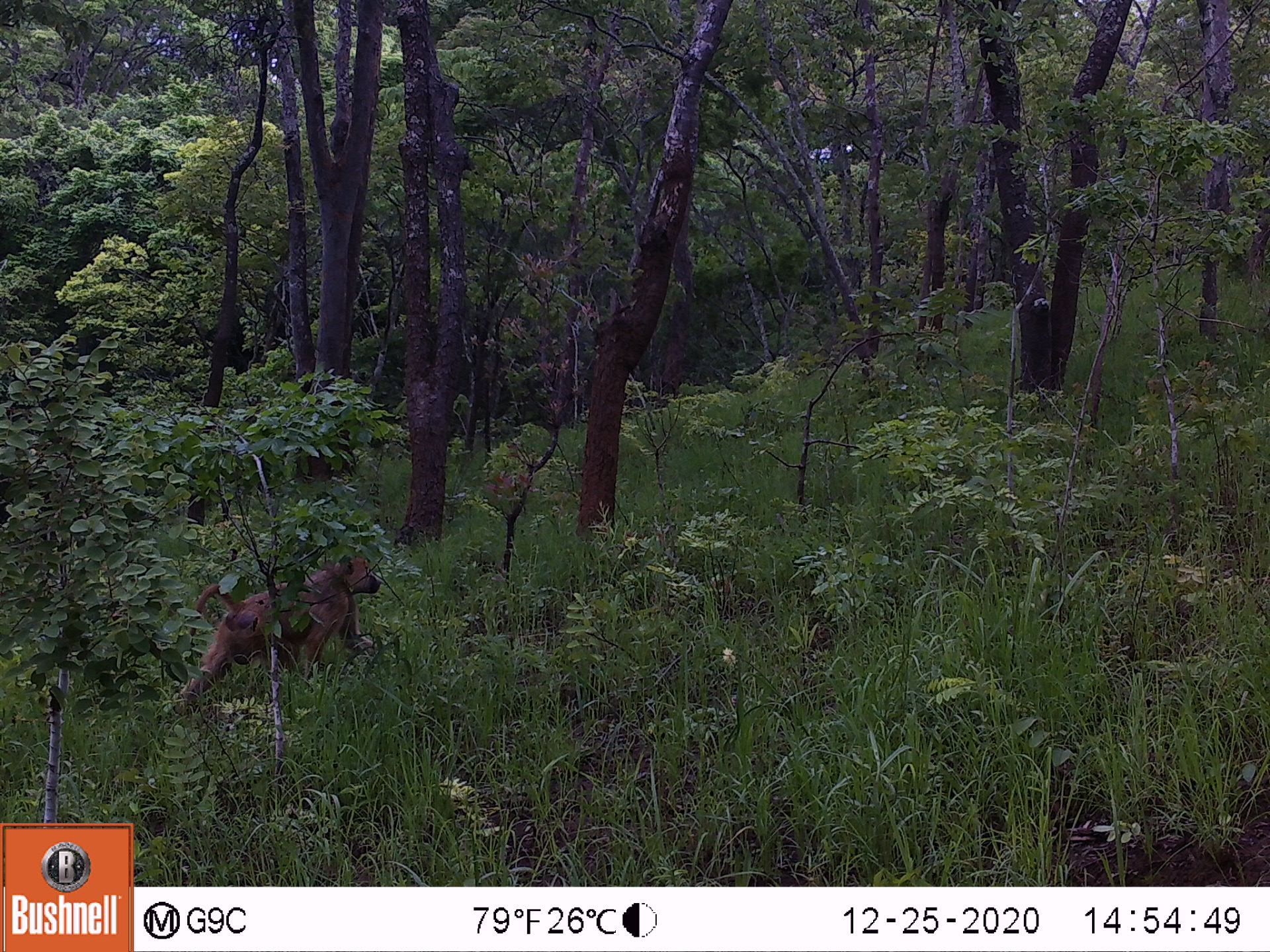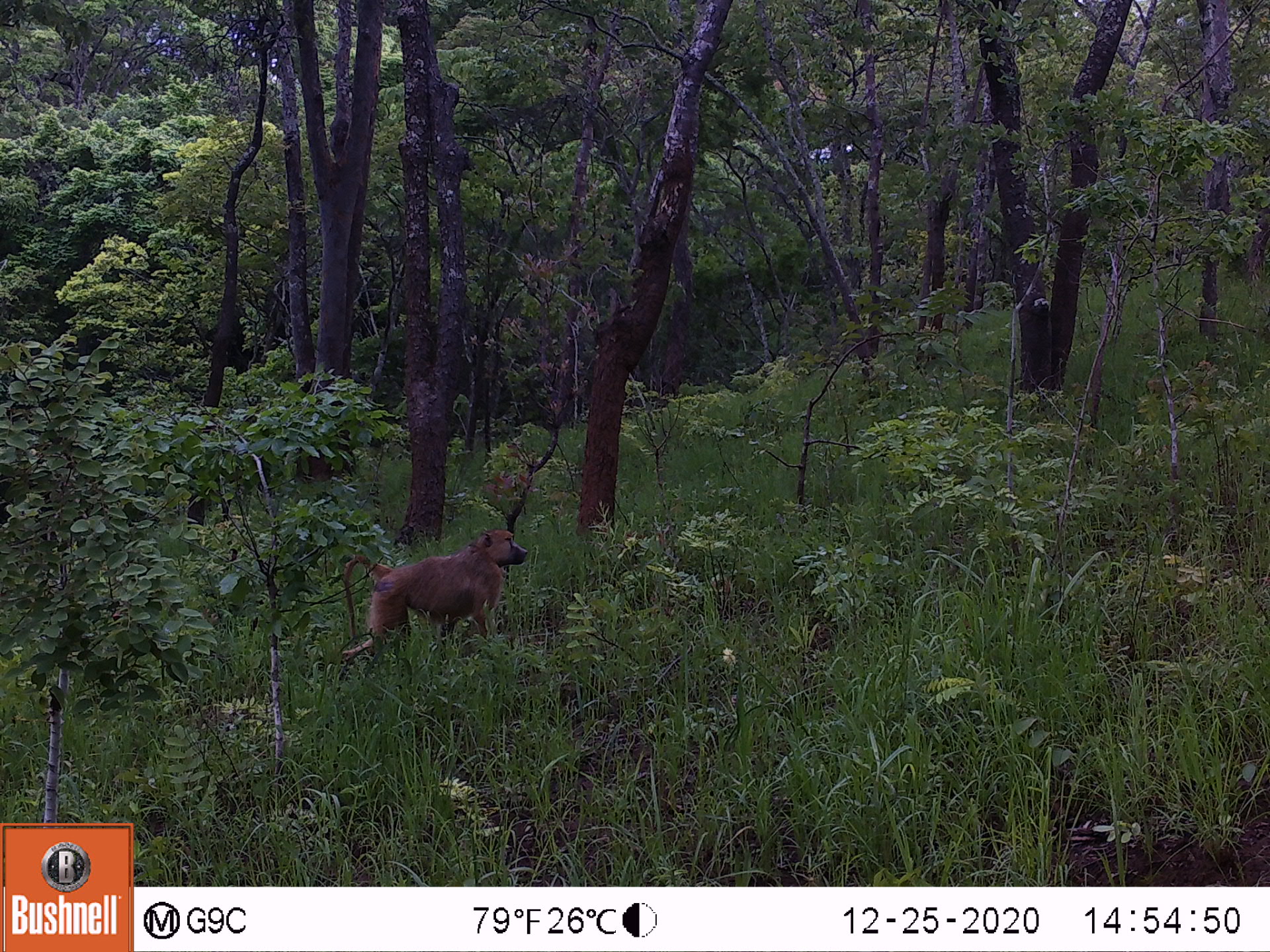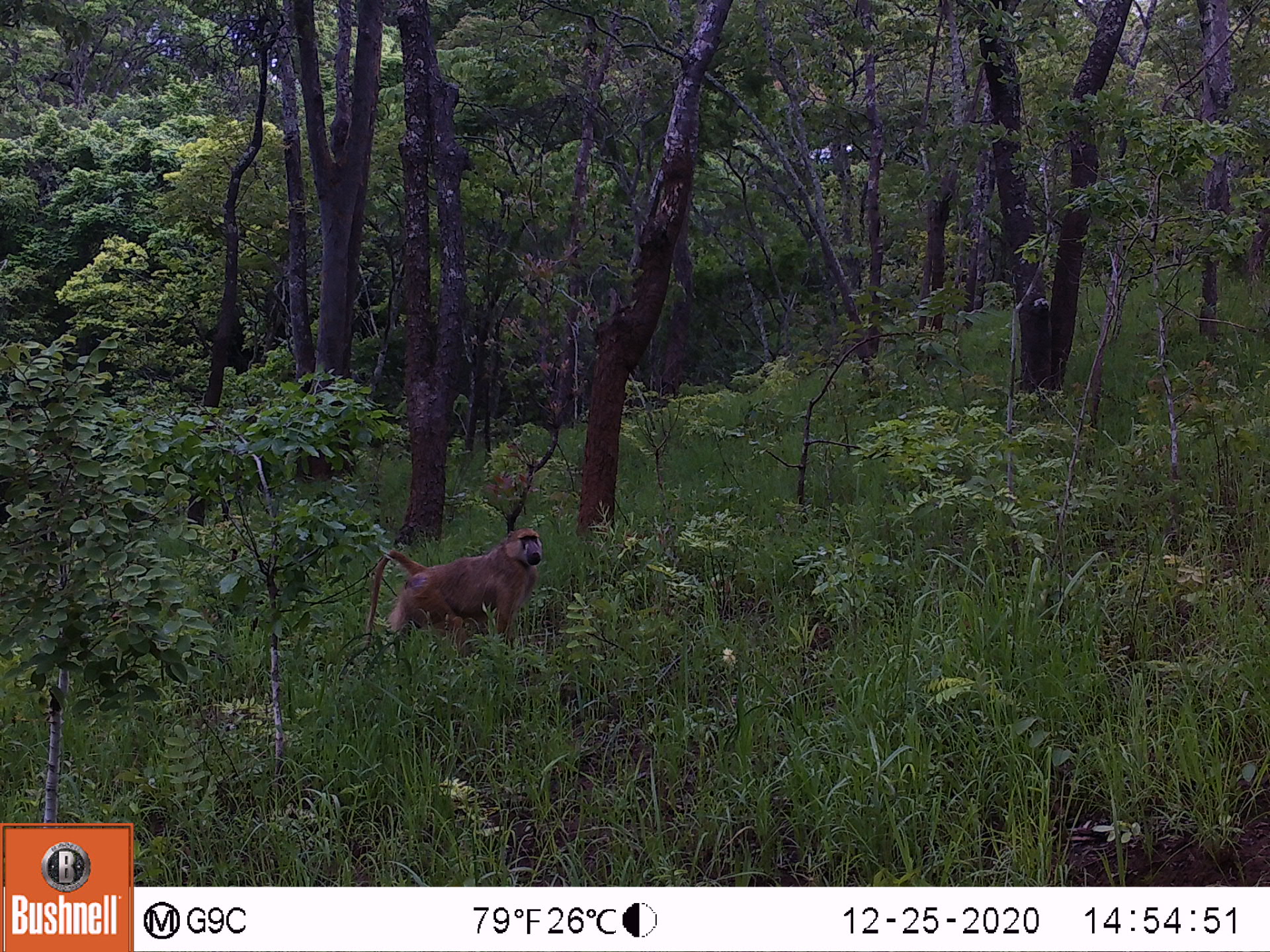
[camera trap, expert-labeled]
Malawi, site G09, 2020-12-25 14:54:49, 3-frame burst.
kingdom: Animalia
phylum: Chordata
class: Mammalia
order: Primates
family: Cercopithecidae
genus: Papio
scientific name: Papio cynocephalus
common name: yellow baboon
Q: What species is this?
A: Yellow baboon (Papio cynocephalus).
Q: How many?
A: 1.